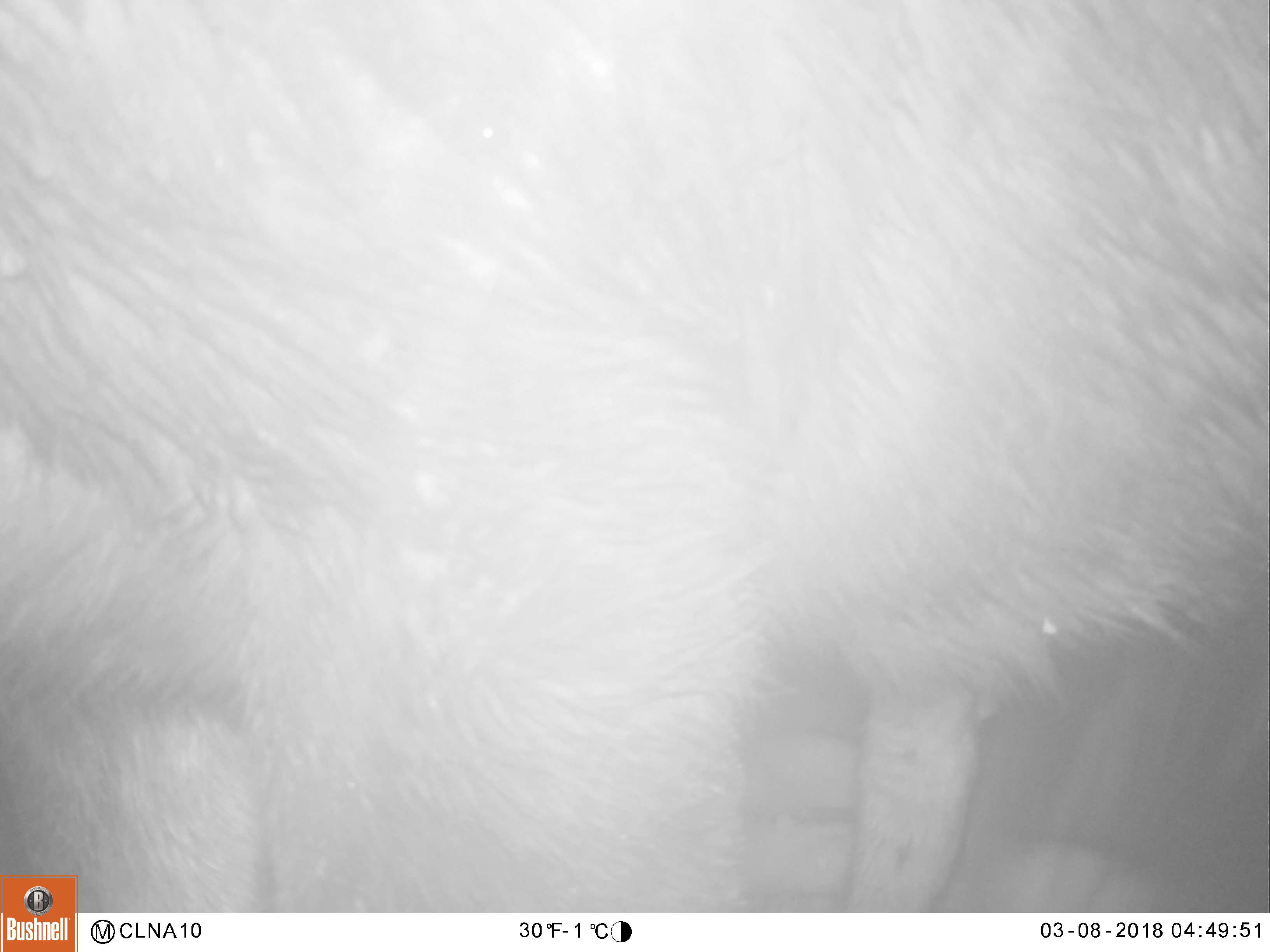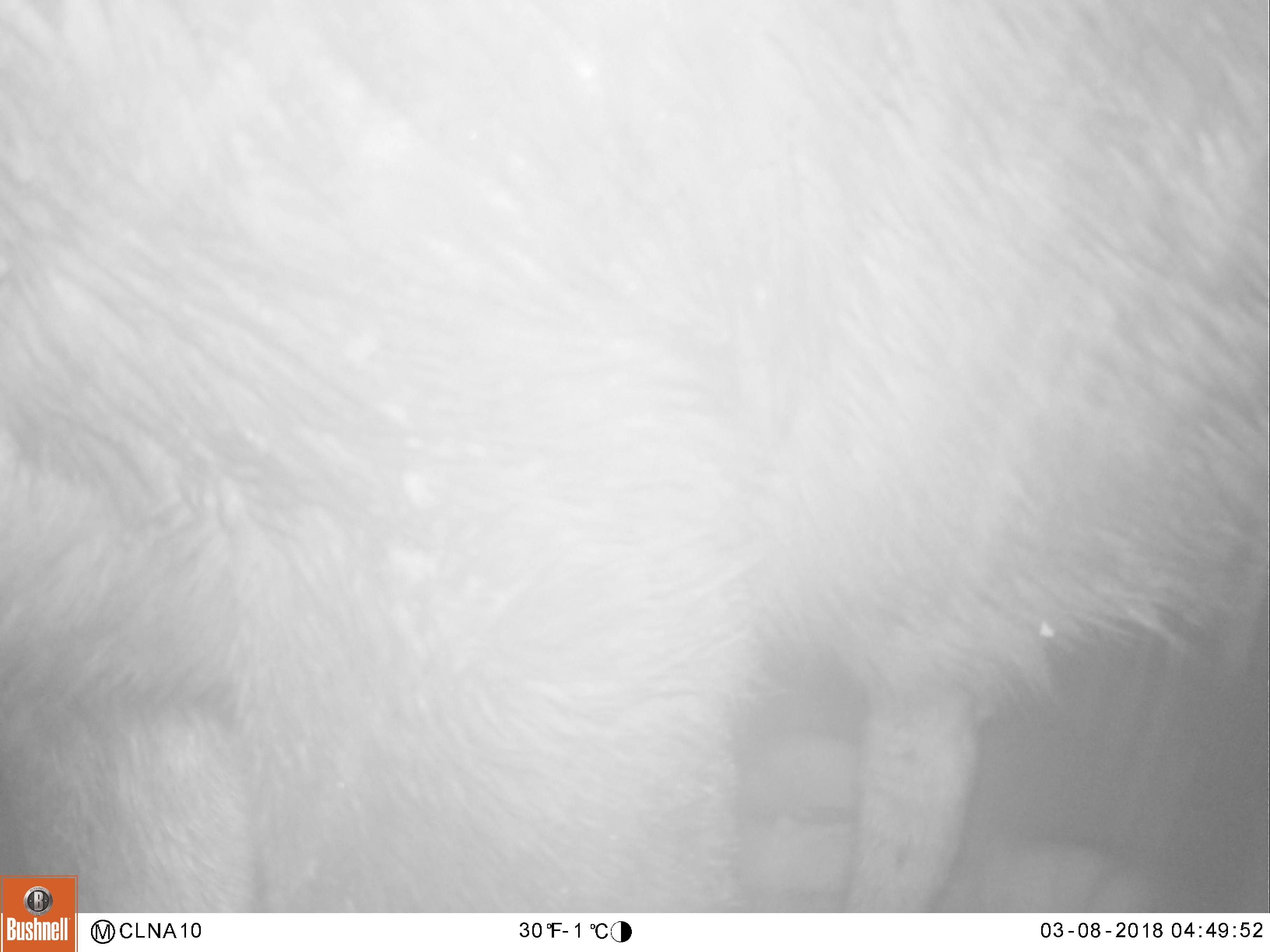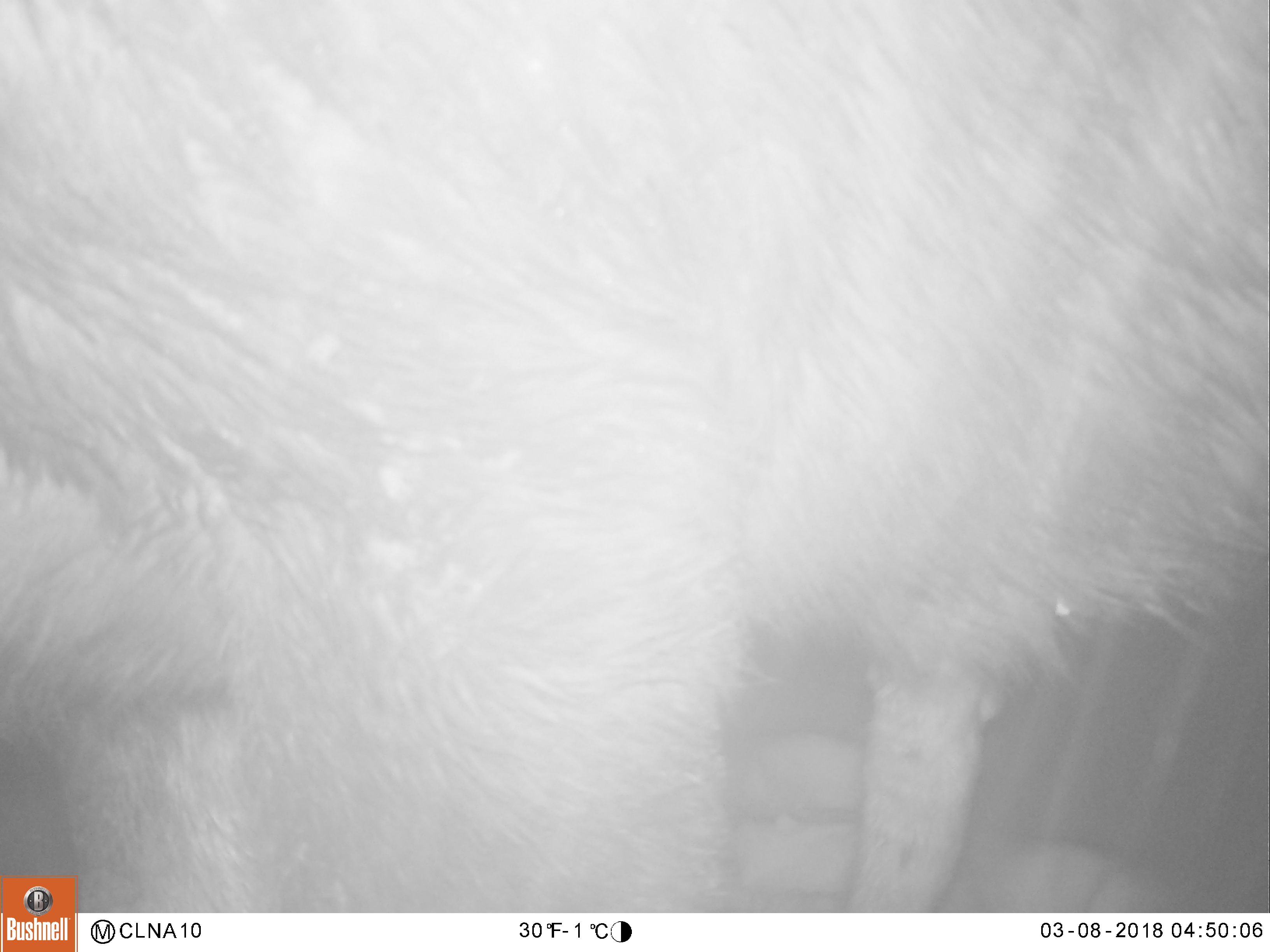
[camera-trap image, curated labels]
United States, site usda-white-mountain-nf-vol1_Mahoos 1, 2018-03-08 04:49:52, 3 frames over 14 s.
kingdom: Animalia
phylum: Chordata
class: Mammalia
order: Artiodactyla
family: Cervidae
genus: Alces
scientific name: Alces alces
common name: moose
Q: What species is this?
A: Moose (Alces alces).